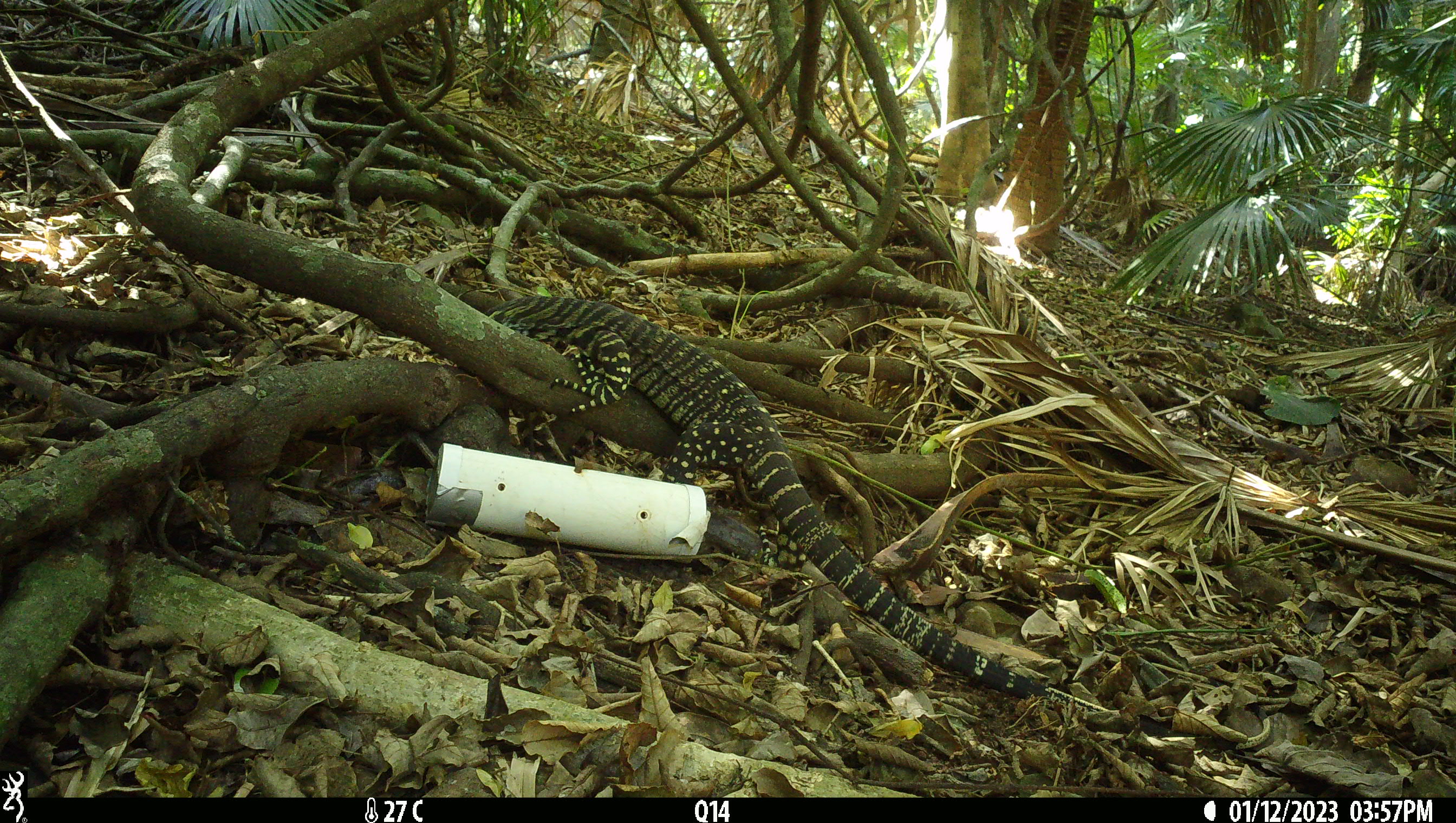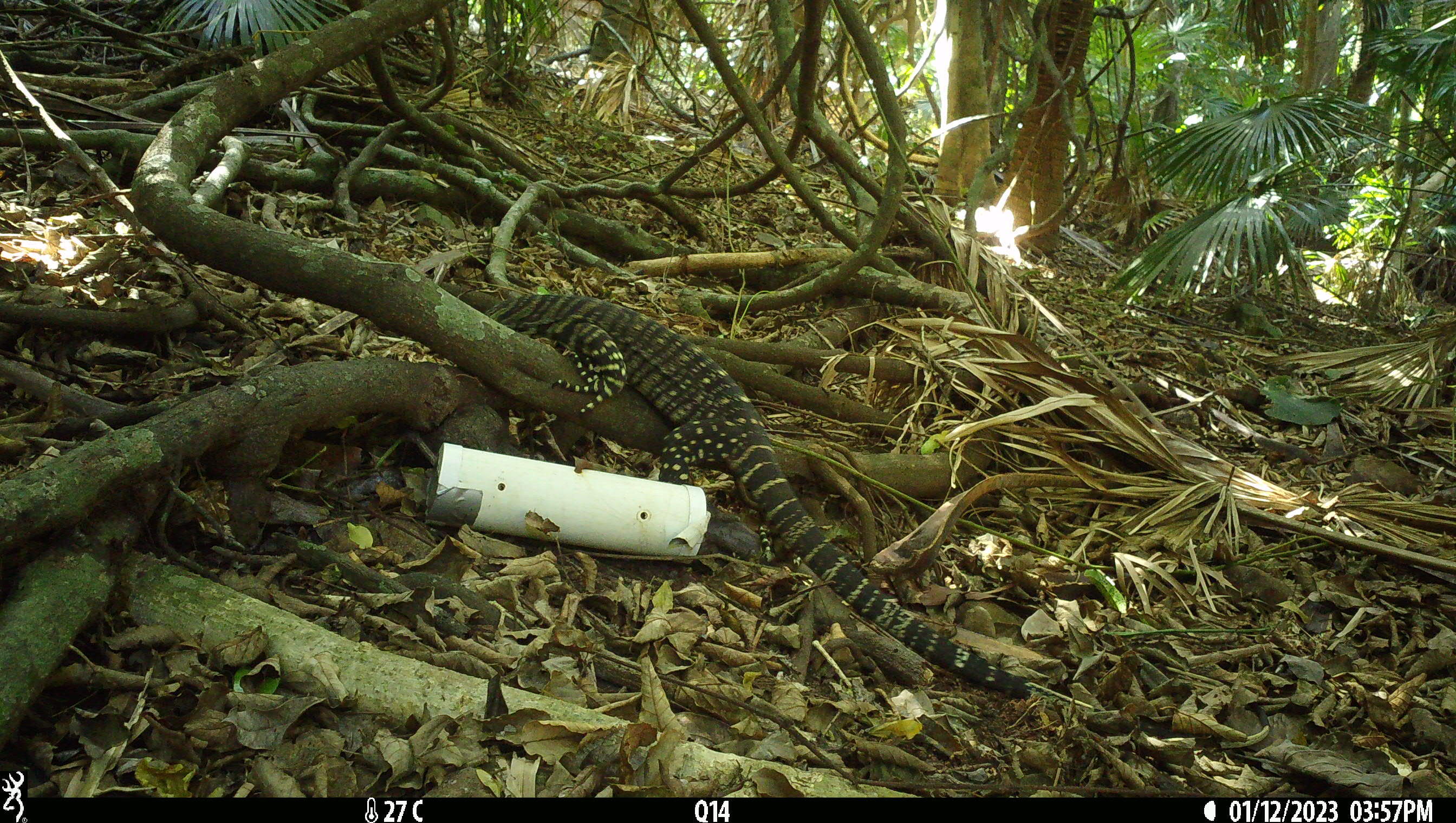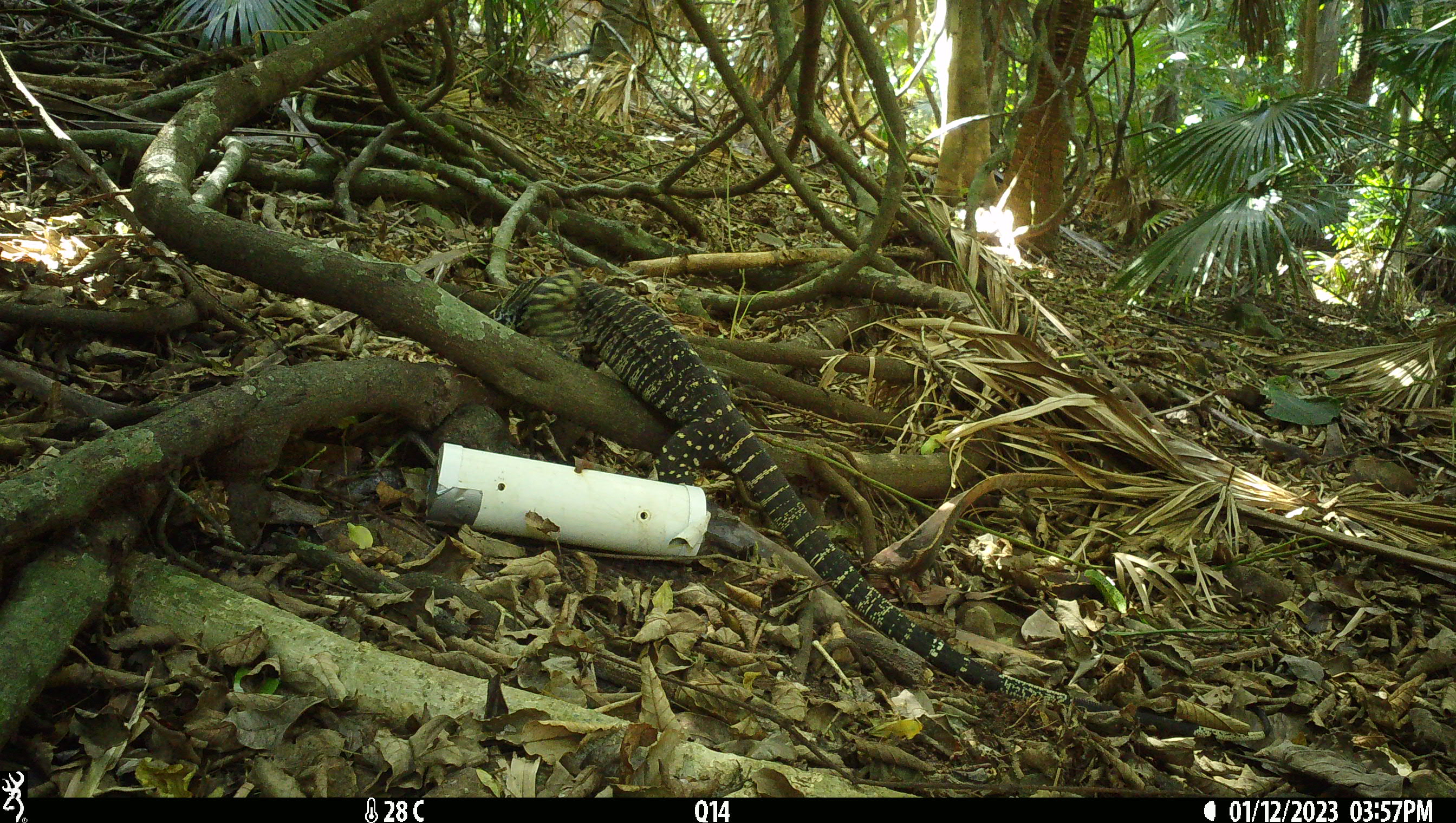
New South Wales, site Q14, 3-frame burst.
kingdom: Animalia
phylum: Chordata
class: Reptilia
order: Squamata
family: Varanidae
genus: Varanus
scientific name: Varanus varius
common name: lace monitor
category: goanna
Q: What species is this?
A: Goanna (lace monitor) (Varanus varius).